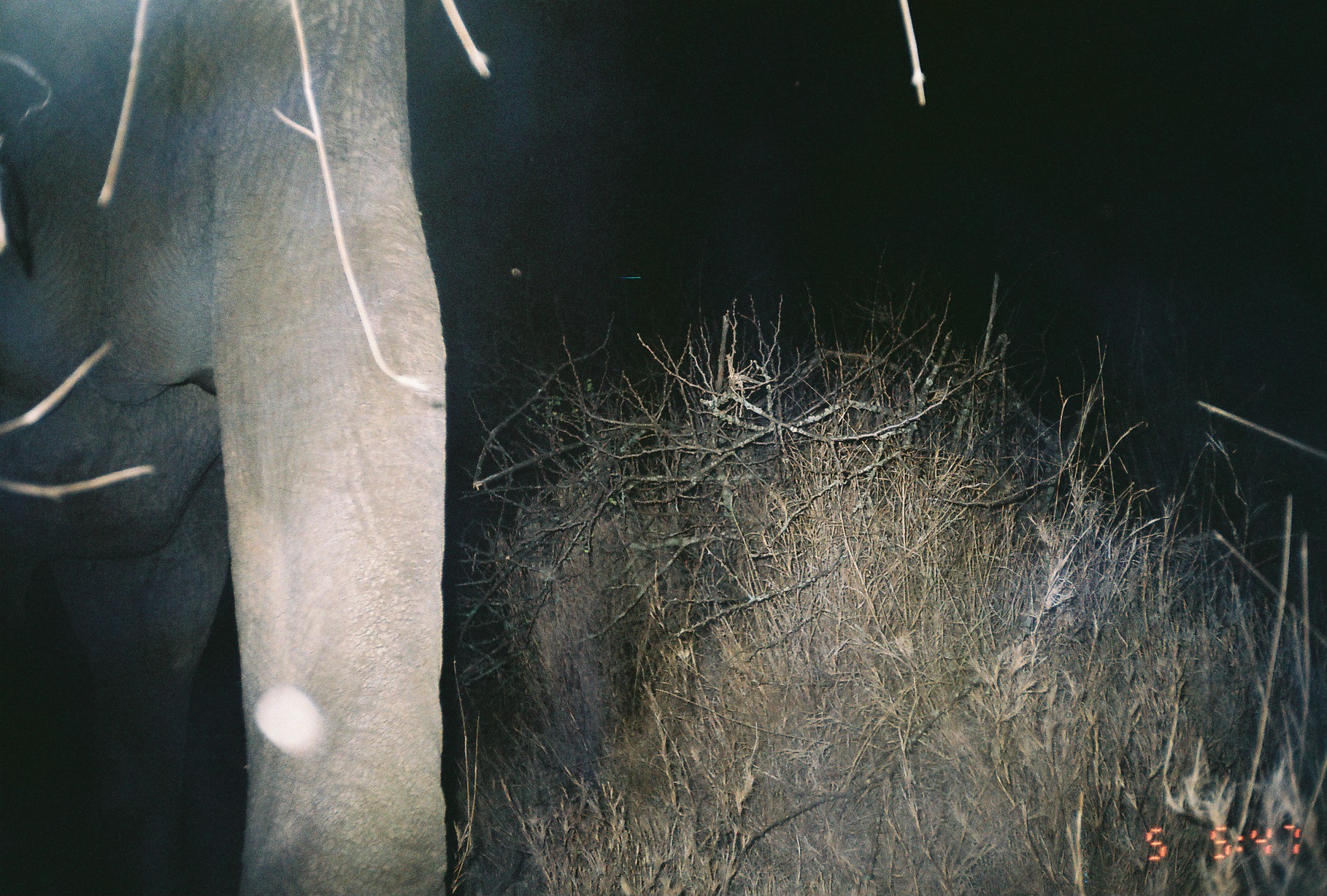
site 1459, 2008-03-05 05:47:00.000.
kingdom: Animalia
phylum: Chordata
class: Mammalia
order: Proboscidea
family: Elephantidae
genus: Loxodonta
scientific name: Loxodonta africana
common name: african bush elephant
Loxodonta africana (african bush elephant), count 1.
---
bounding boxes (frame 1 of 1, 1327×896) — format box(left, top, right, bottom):
loxodonta africana: box(0, 0, 451, 893)